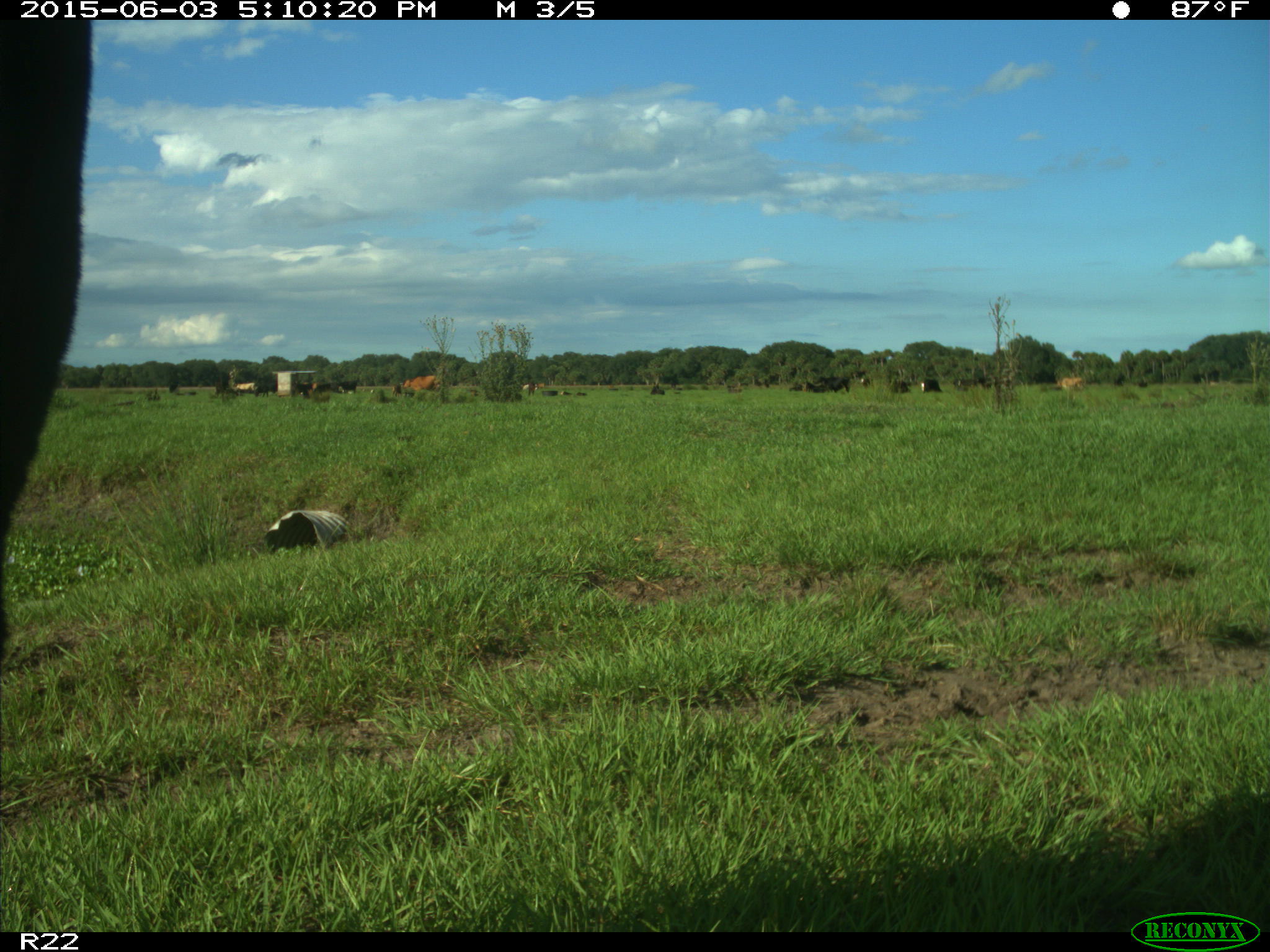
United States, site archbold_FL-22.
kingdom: Animalia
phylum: Chordata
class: Mammalia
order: Artiodactyla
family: Bovidae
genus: Bos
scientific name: Bos taurus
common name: domestic cow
Bos taurus (domestic cow).